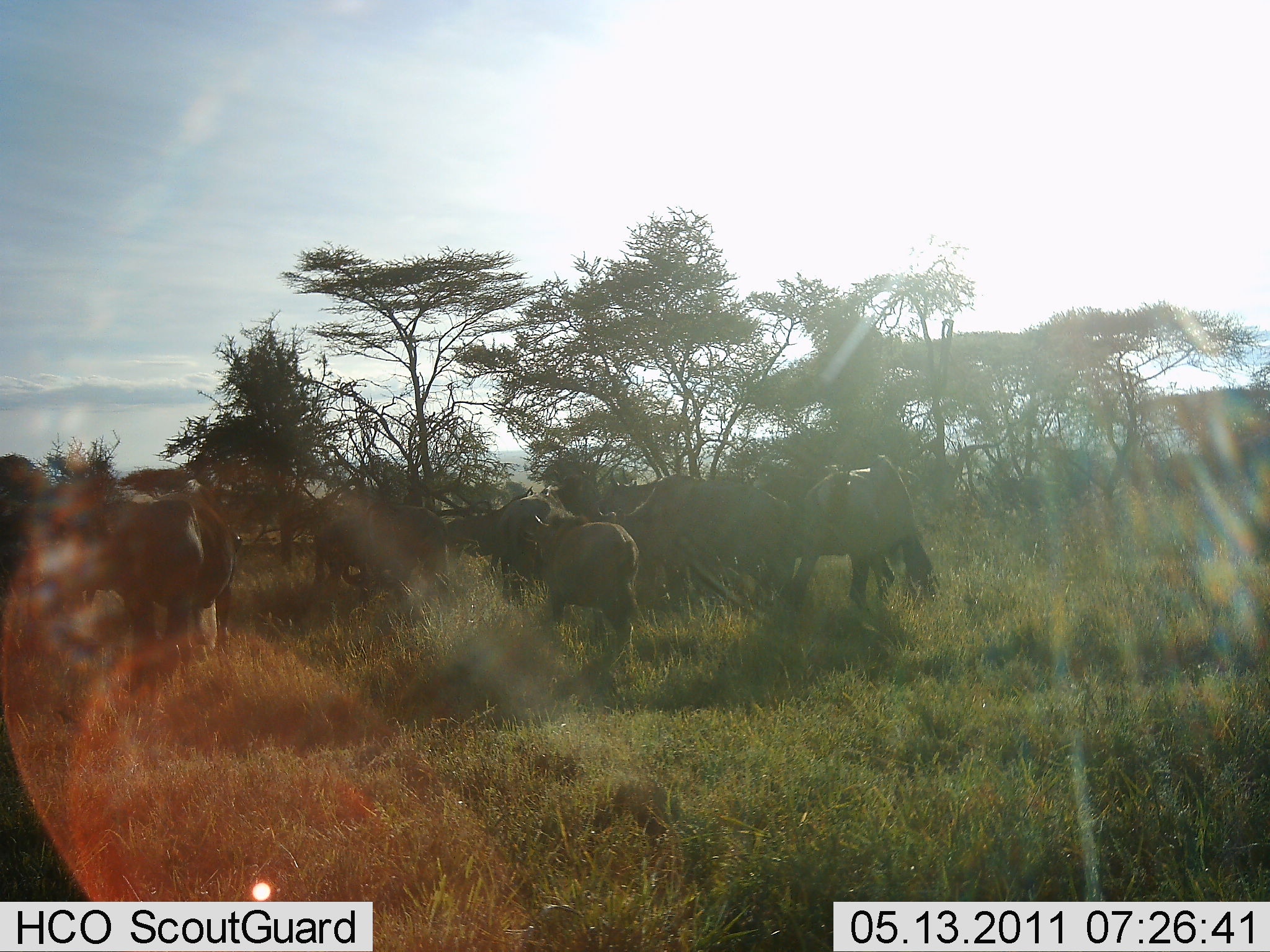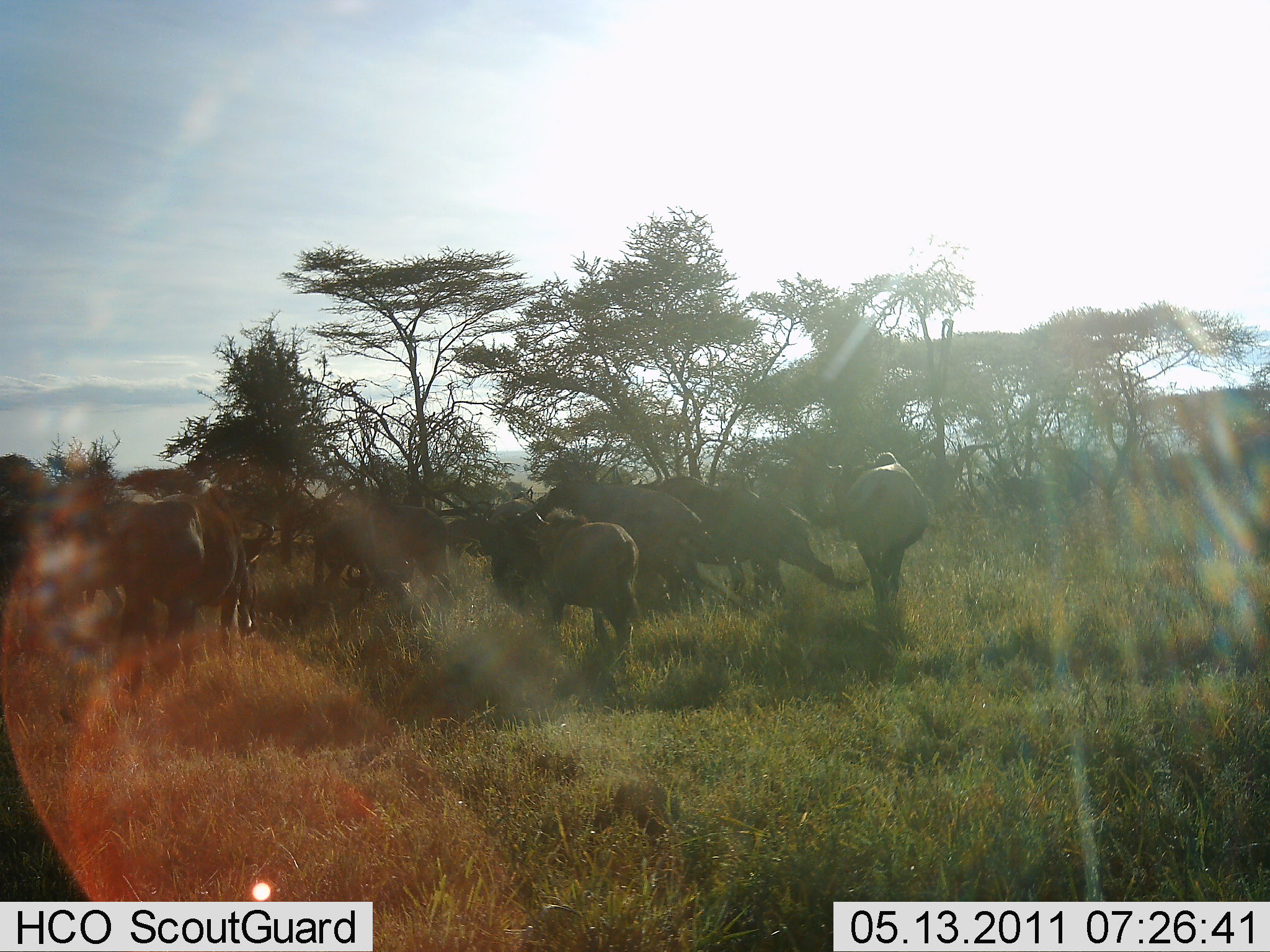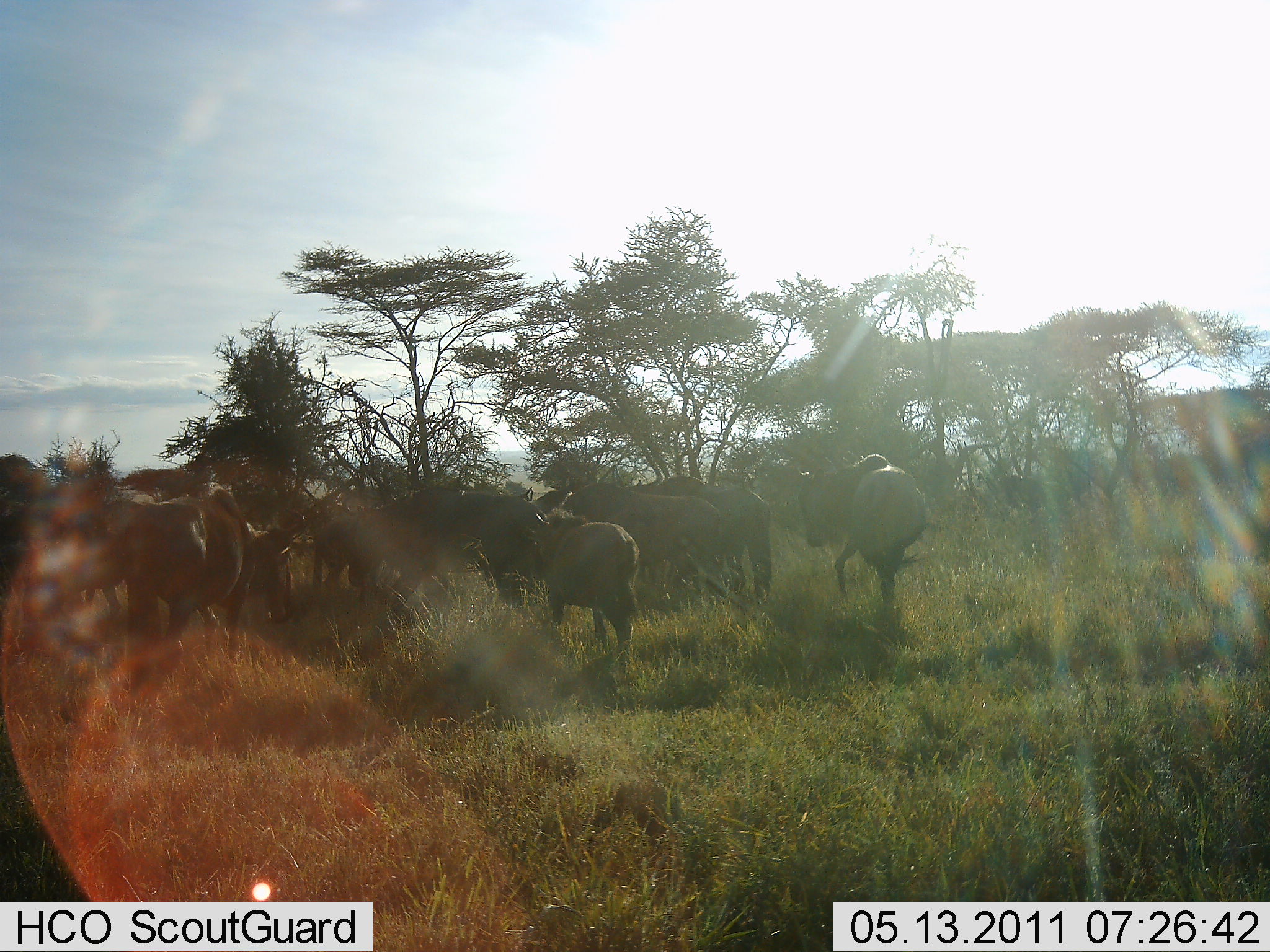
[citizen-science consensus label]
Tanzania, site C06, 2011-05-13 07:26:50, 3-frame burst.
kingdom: Animalia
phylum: Chordata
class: Mammalia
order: Artiodactyla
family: Bovidae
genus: Connochaetes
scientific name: Connochaetes taurinus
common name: blue wildebeest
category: wildebeest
Wildebeest (blue wildebeest) (Connochaetes taurinus), count 10. Behavior (volunteer vote fractions): standing 60%, resting 0%, moving 60%, interacting 30%. Young present (vote fraction): 10%. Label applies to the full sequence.